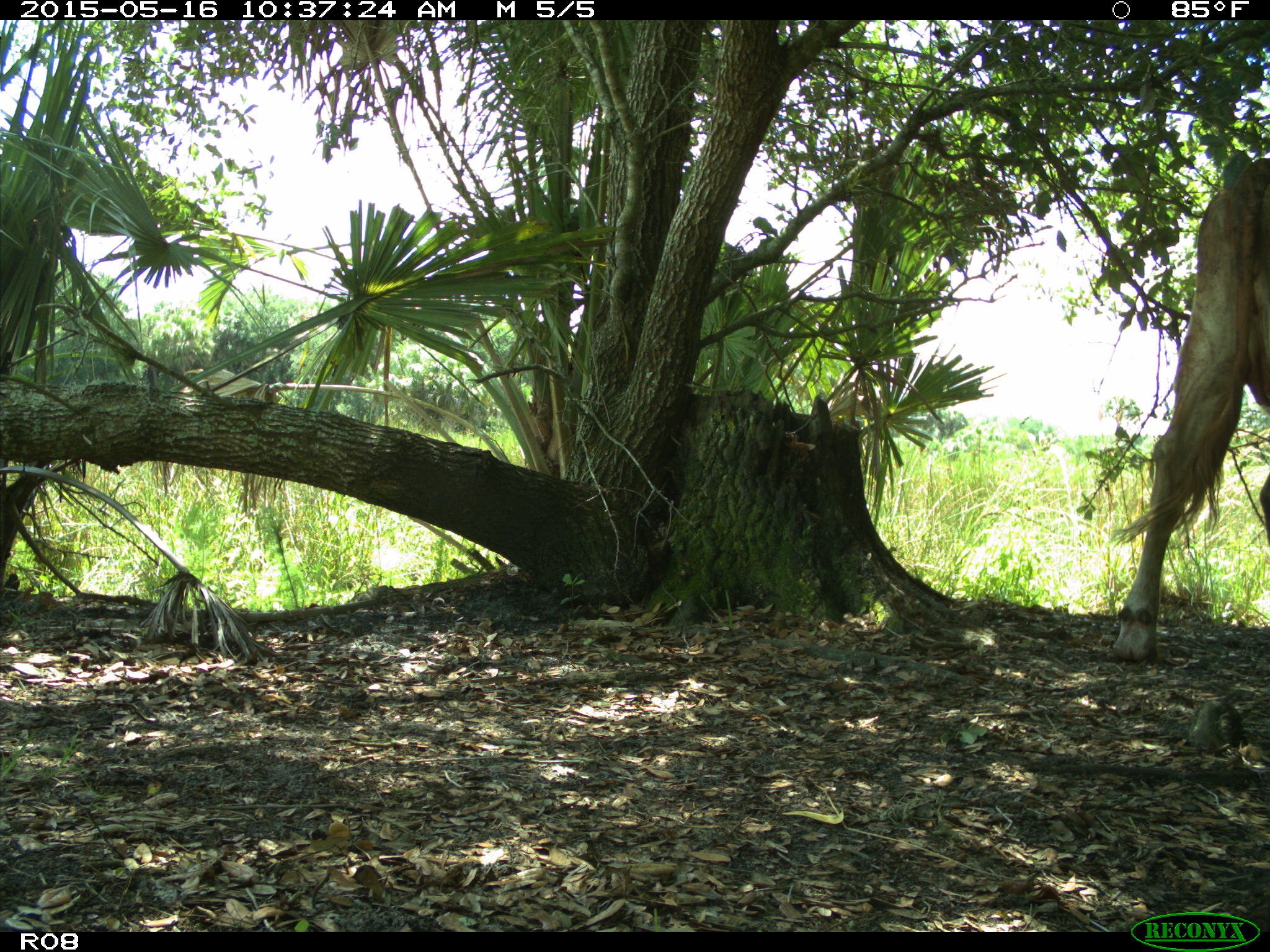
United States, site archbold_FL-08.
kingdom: Animalia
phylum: Chordata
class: Mammalia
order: Artiodactyla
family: Bovidae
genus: Bos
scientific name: Bos taurus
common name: domestic cow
Bos taurus (domestic cow).